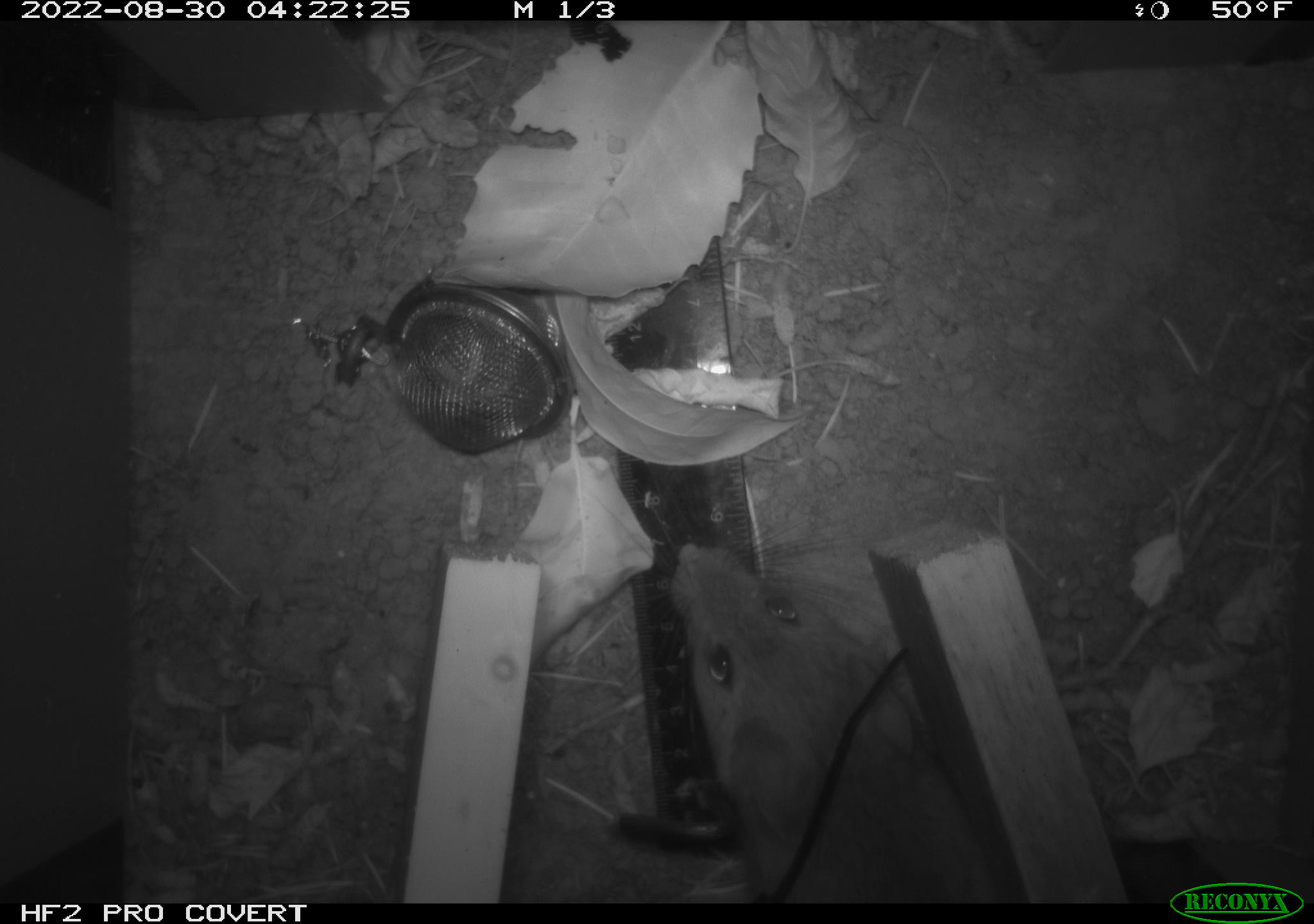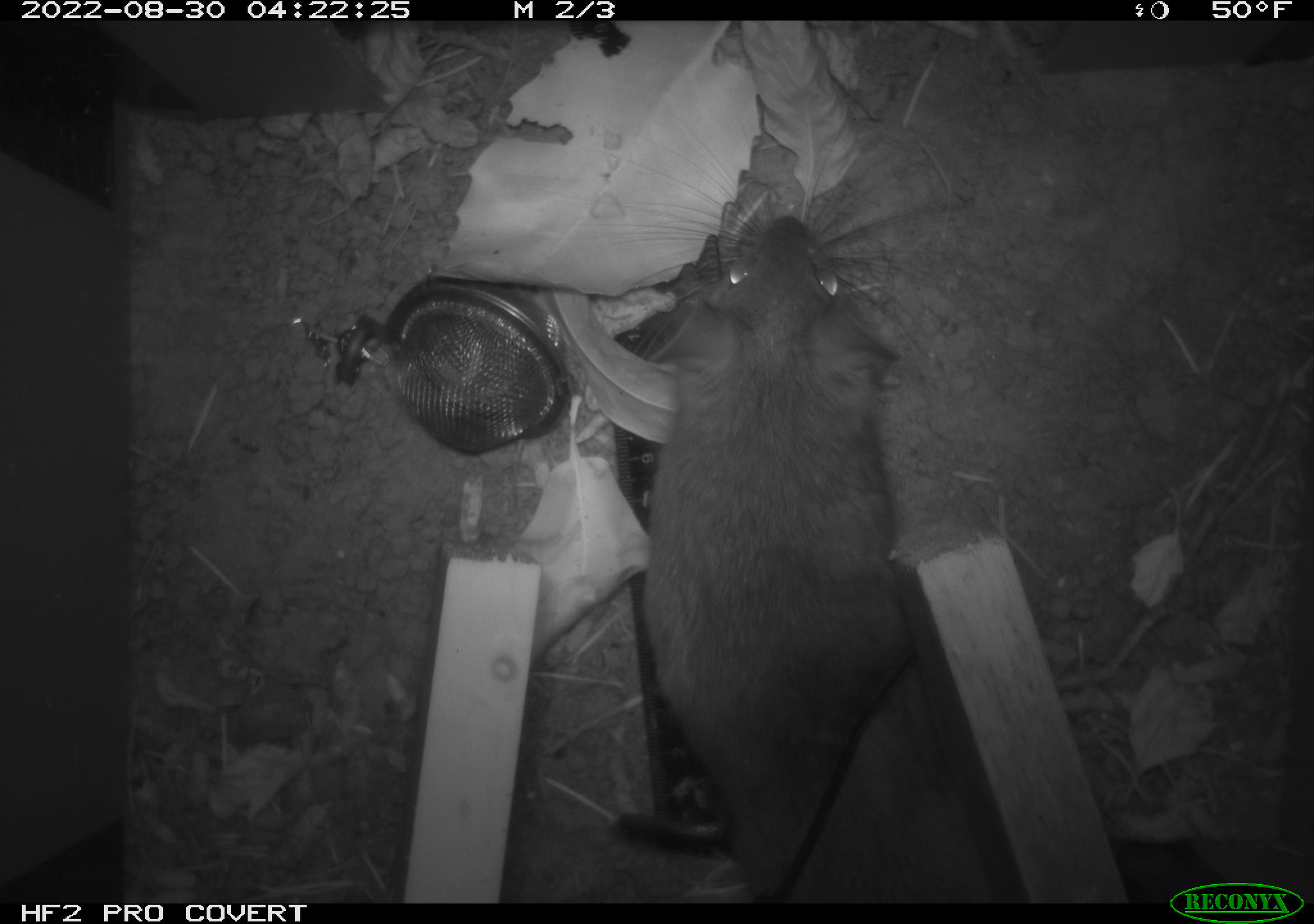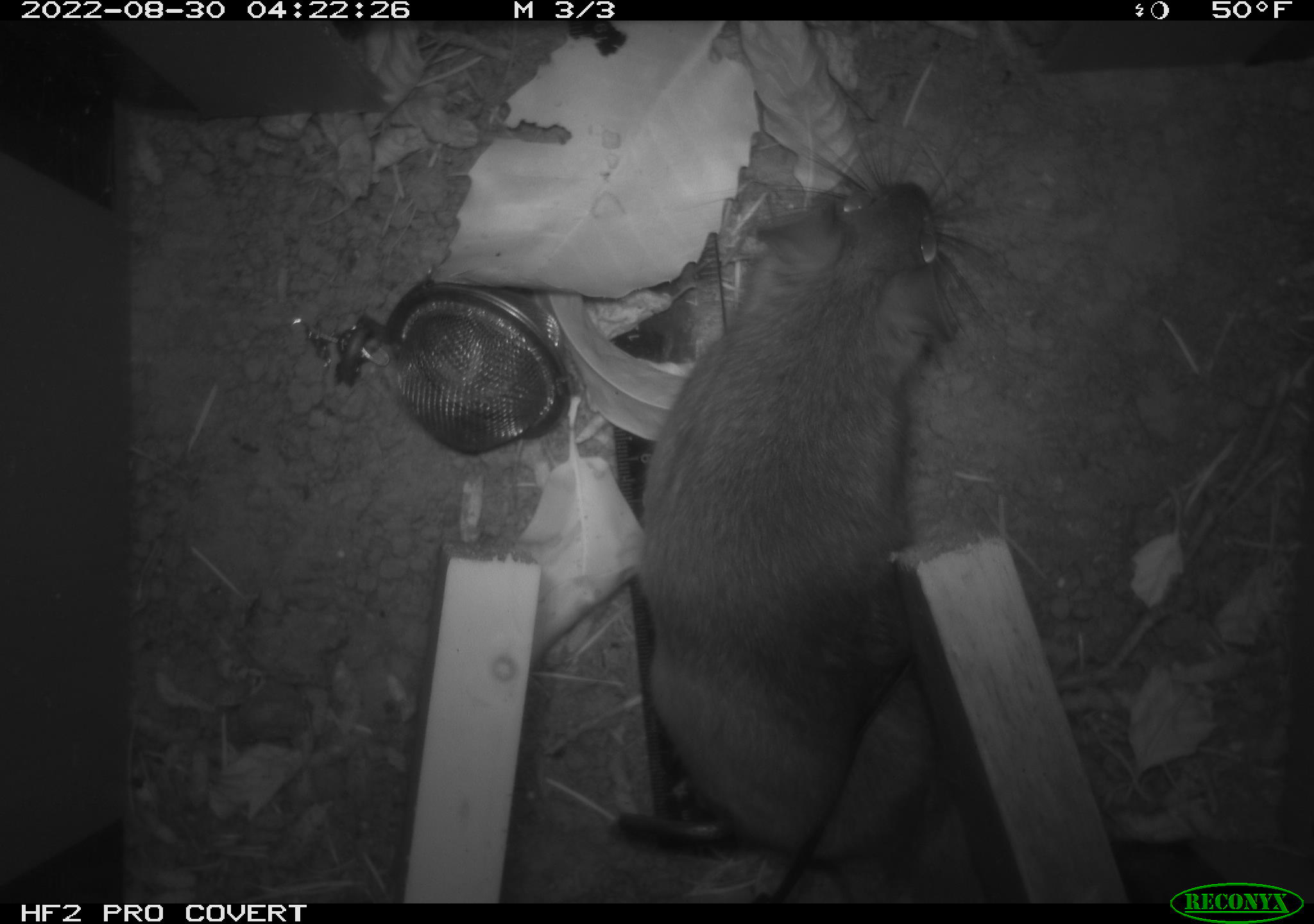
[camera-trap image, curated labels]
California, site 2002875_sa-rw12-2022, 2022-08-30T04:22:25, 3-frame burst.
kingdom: Animalia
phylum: Chordata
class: Mammalia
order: Rodentia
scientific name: Rodentia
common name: rodent